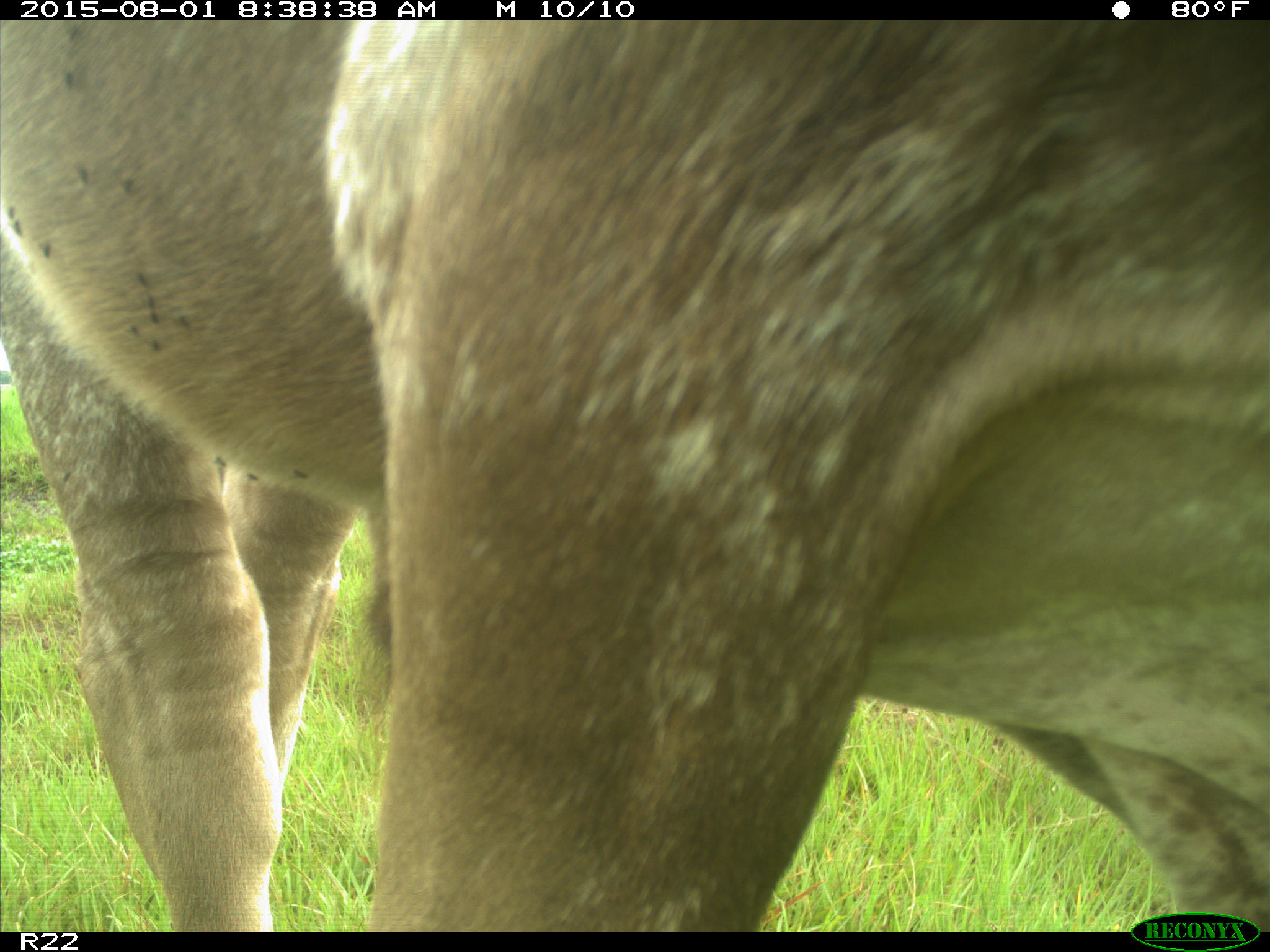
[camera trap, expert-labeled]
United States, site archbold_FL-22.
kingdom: Animalia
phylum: Chordata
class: Mammalia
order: Artiodactyla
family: Bovidae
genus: Bos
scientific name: Bos taurus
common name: domestic cow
Bos taurus (domestic cow).